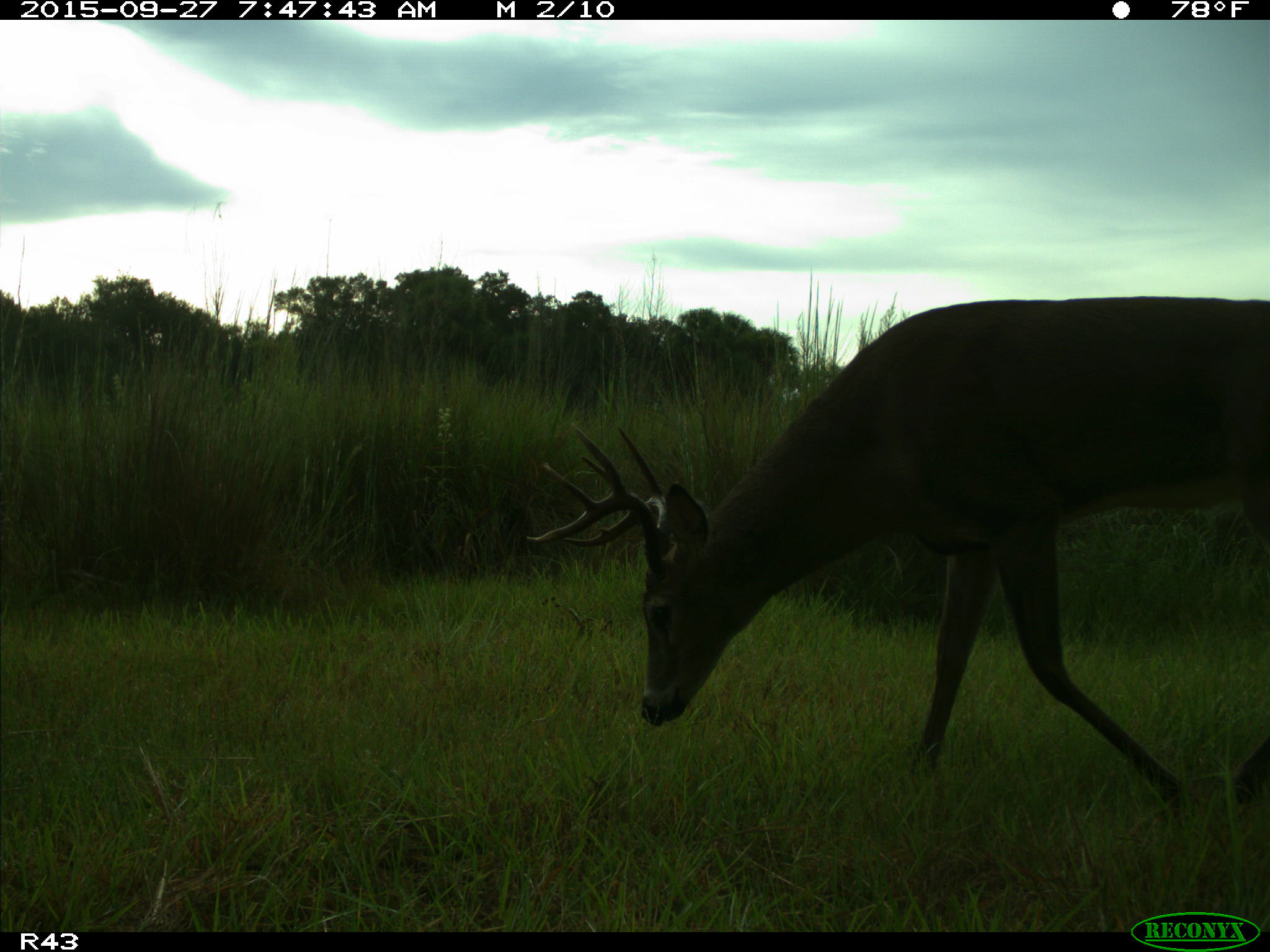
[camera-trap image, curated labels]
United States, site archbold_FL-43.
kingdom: Animalia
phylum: Chordata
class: Mammalia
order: Artiodactyla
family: Cervidae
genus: Odocoileus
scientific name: Odocoileus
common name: deer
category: unidentified deer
Unidentified deer (deer) (Odocoileus).